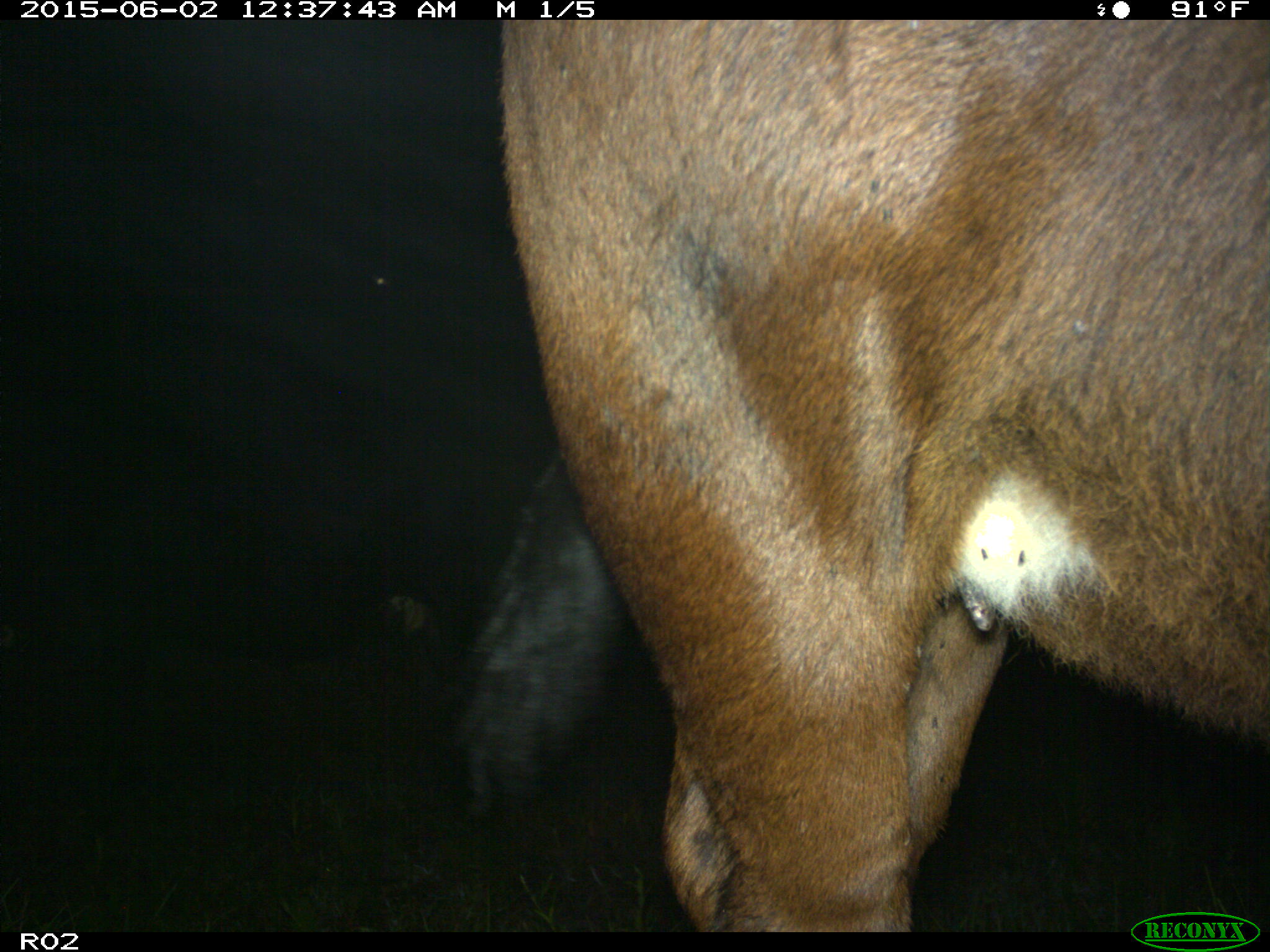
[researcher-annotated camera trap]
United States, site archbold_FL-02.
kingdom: Animalia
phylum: Chordata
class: Mammalia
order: Artiodactyla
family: Bovidae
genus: Bos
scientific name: Bos taurus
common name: domestic cow